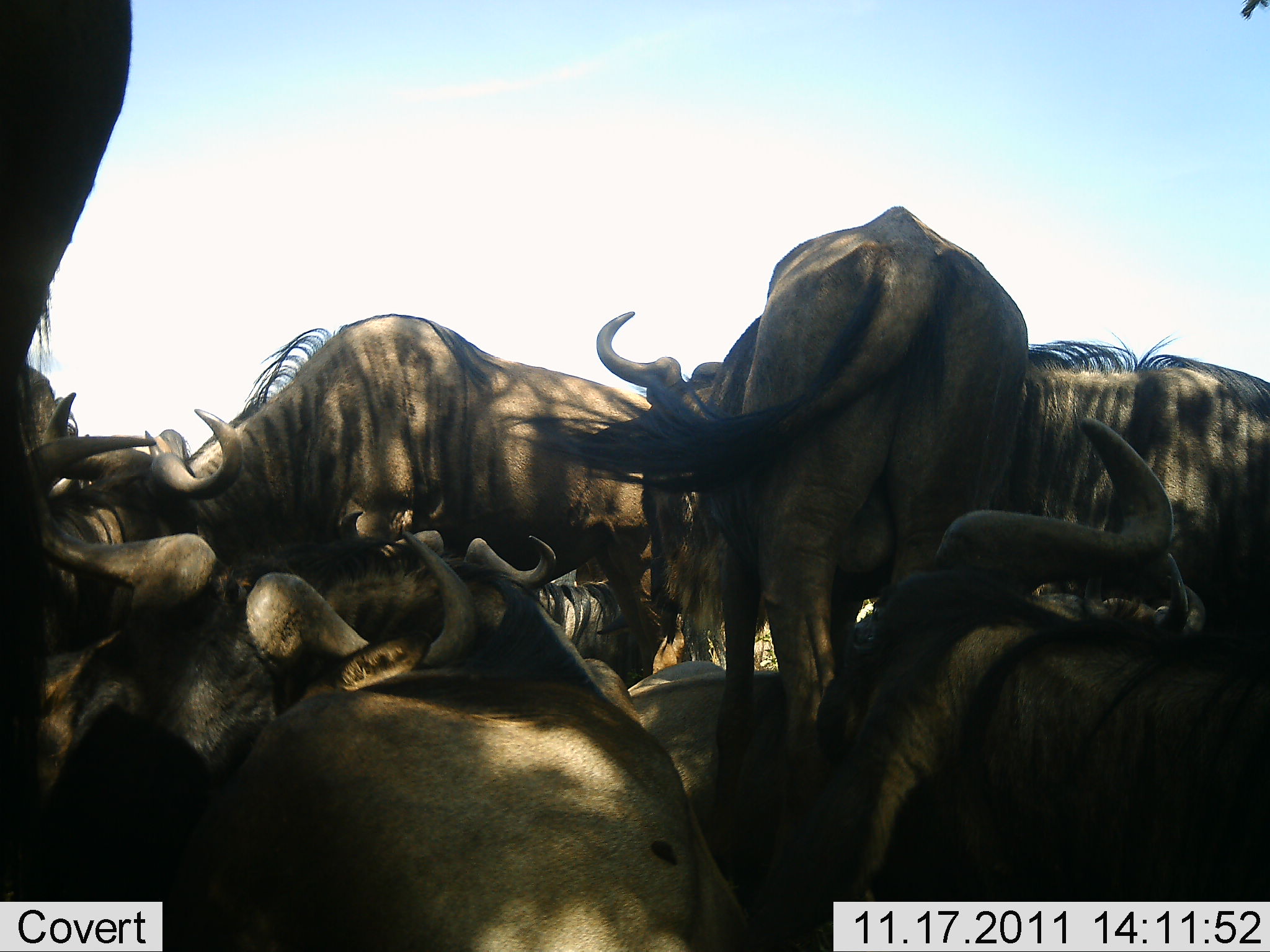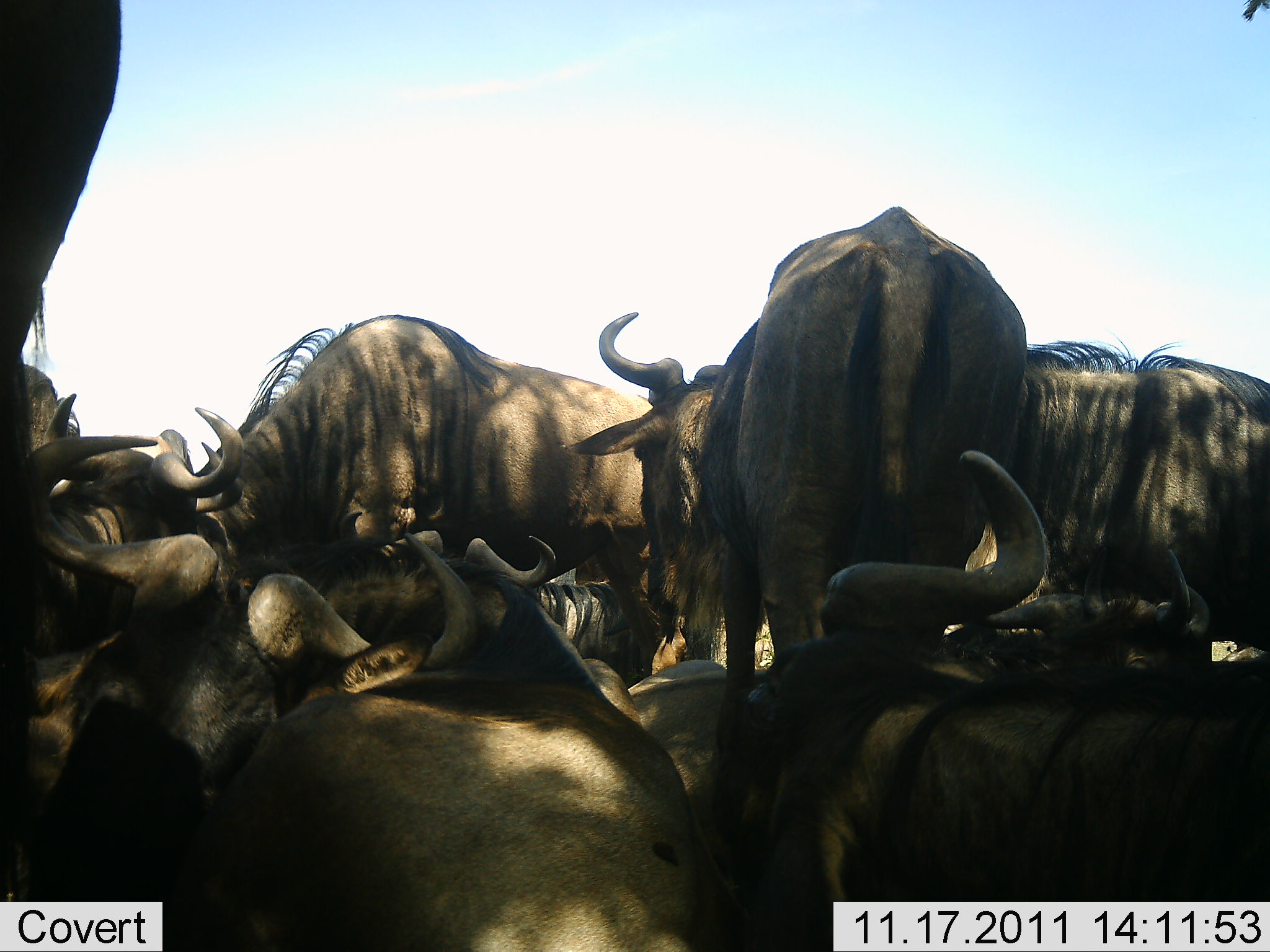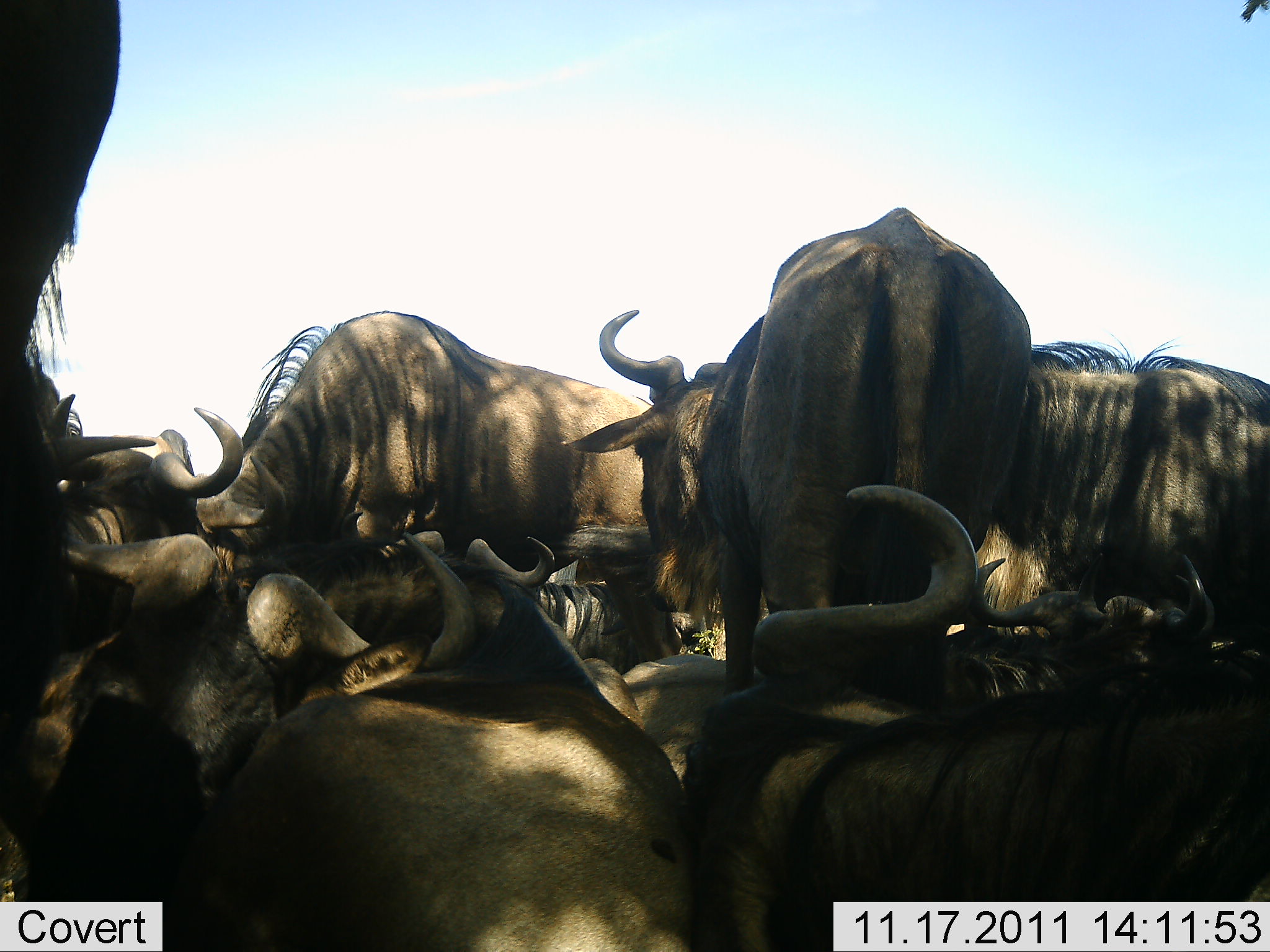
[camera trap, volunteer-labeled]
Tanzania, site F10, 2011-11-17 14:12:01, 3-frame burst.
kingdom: Animalia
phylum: Chordata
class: Mammalia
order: Artiodactyla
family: Bovidae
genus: Connochaetes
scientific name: Connochaetes taurinus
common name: blue wildebeest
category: wildebeest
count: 9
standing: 50%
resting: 83%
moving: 8%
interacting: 42%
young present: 0%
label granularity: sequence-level